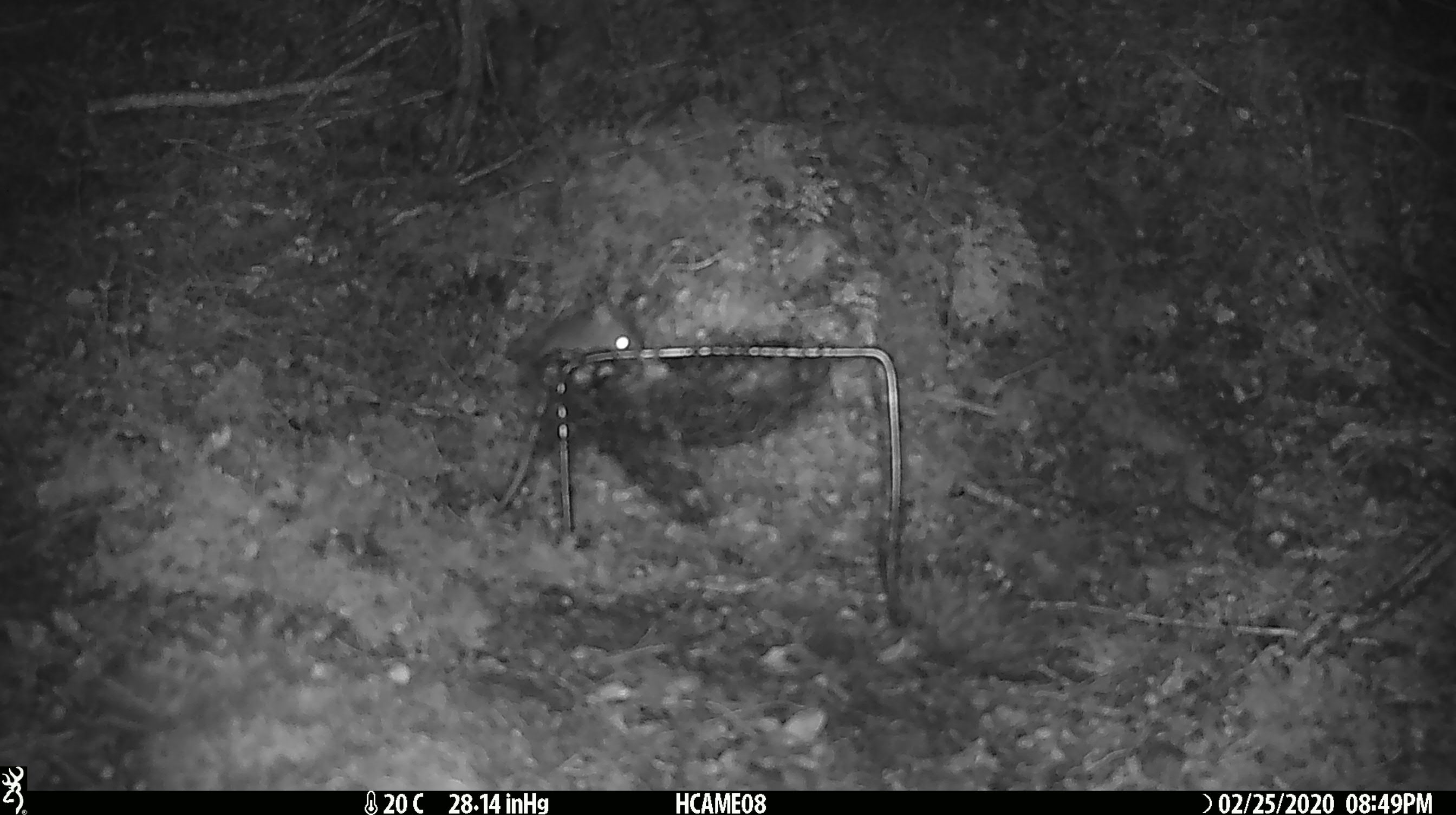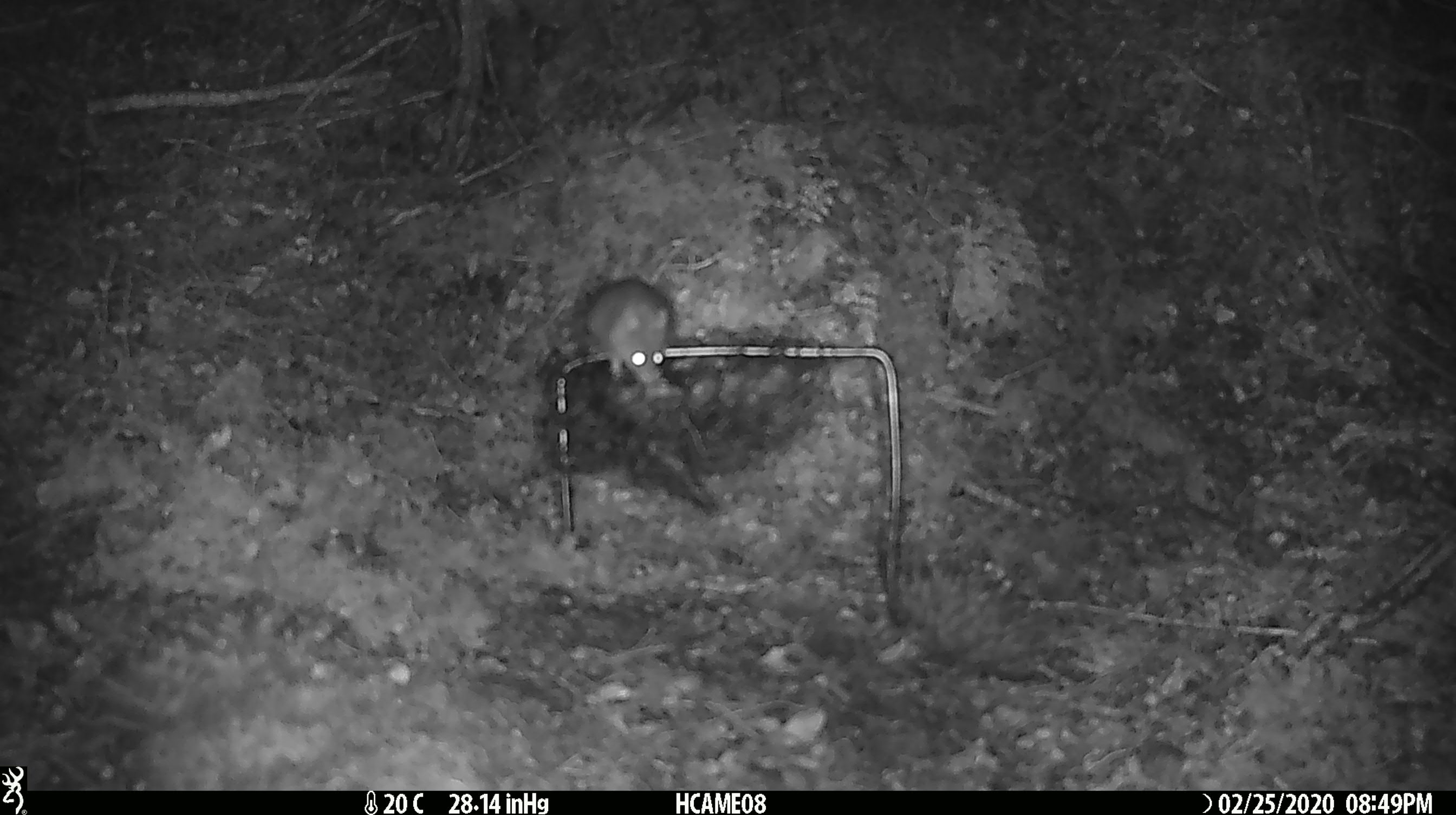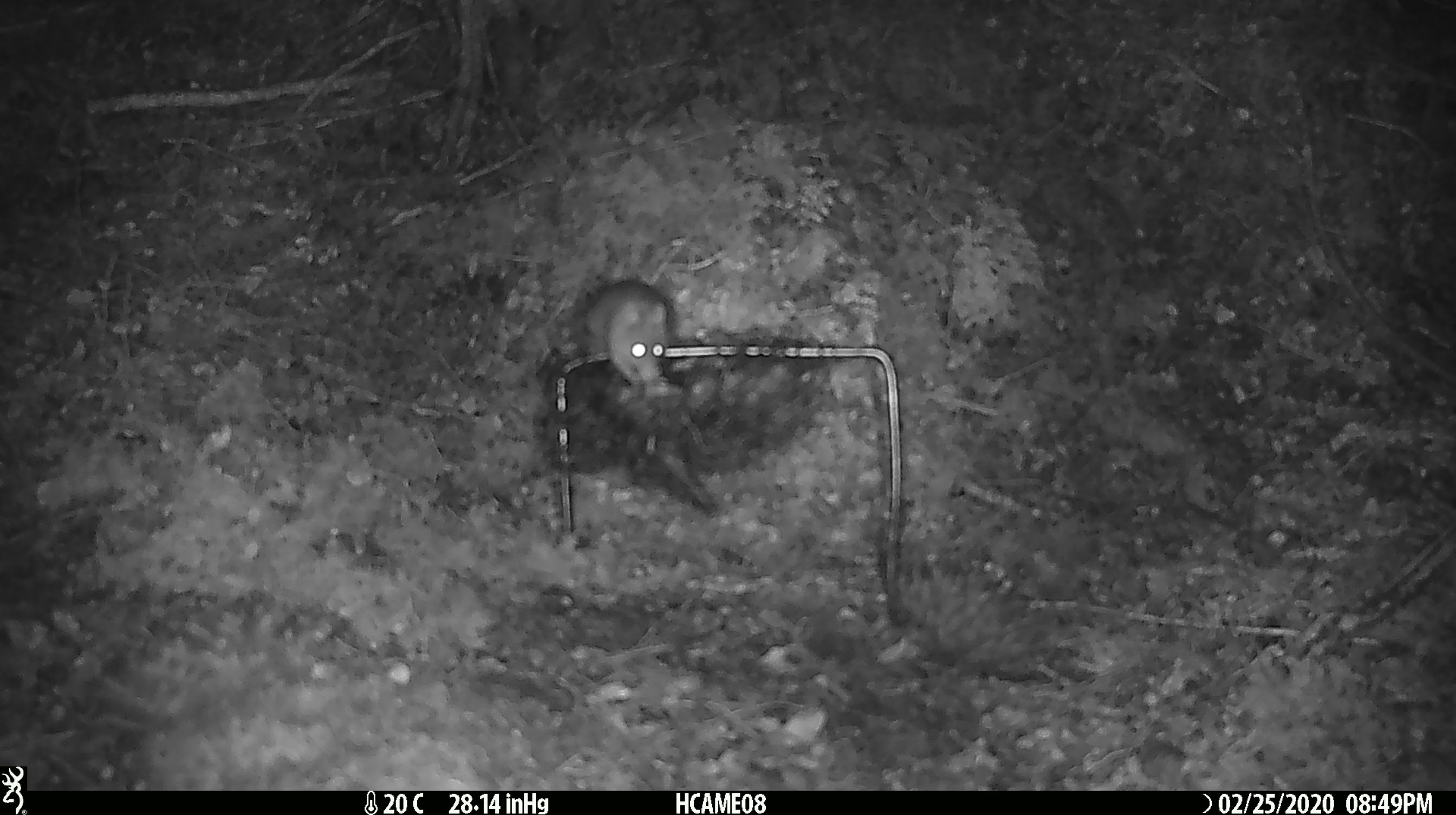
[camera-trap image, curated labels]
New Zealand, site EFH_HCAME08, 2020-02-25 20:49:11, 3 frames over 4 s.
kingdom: Animalia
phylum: Chordata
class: Mammalia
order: Rodentia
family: Muridae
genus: Mus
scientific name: Mus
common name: mouse